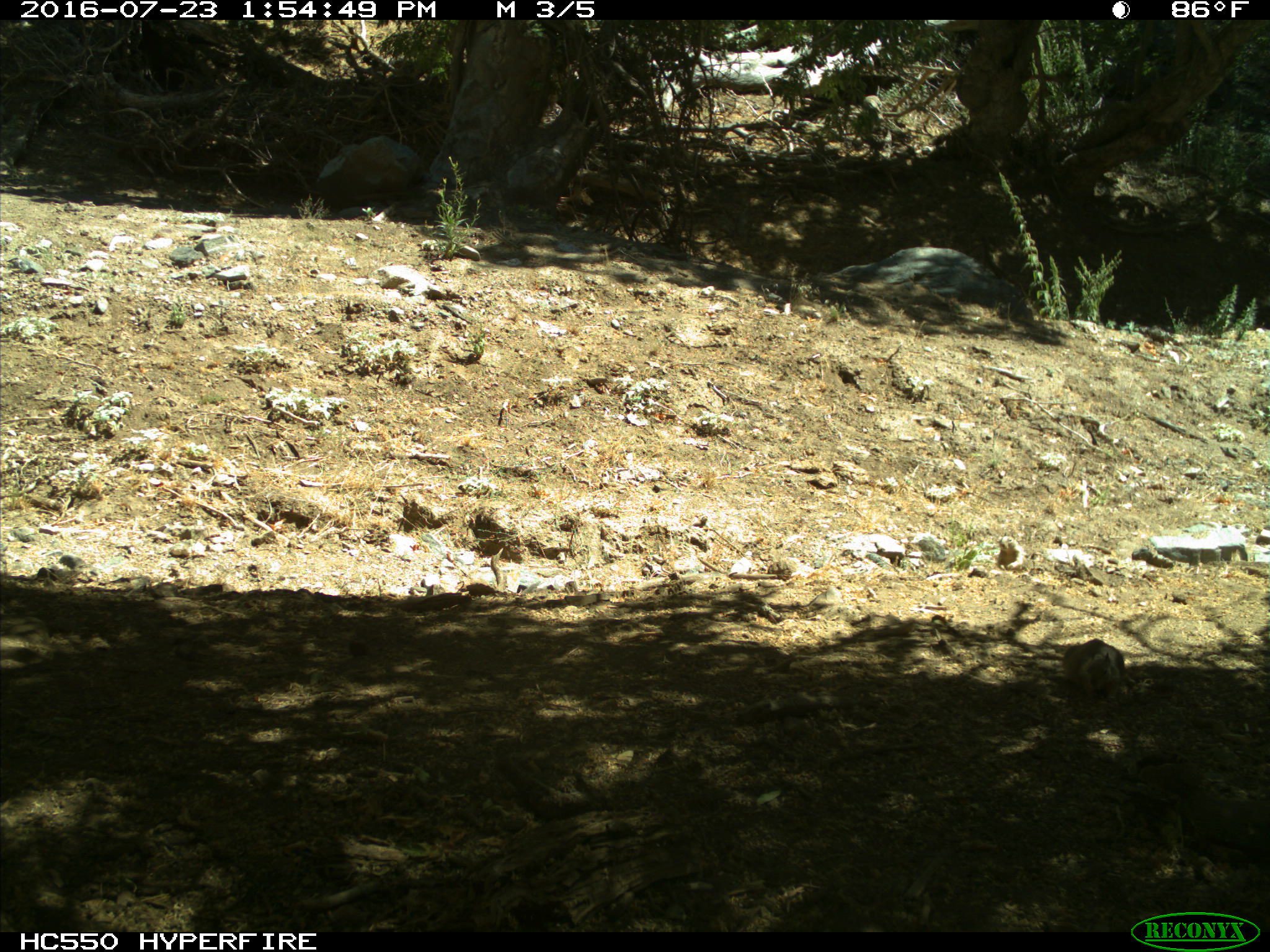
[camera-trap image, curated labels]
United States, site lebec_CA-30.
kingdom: Animalia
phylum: Chordata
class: Mammalia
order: Rodentia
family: Sciuridae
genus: Otospermophilus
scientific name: Otospermophilus beecheyi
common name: california ground squirrel